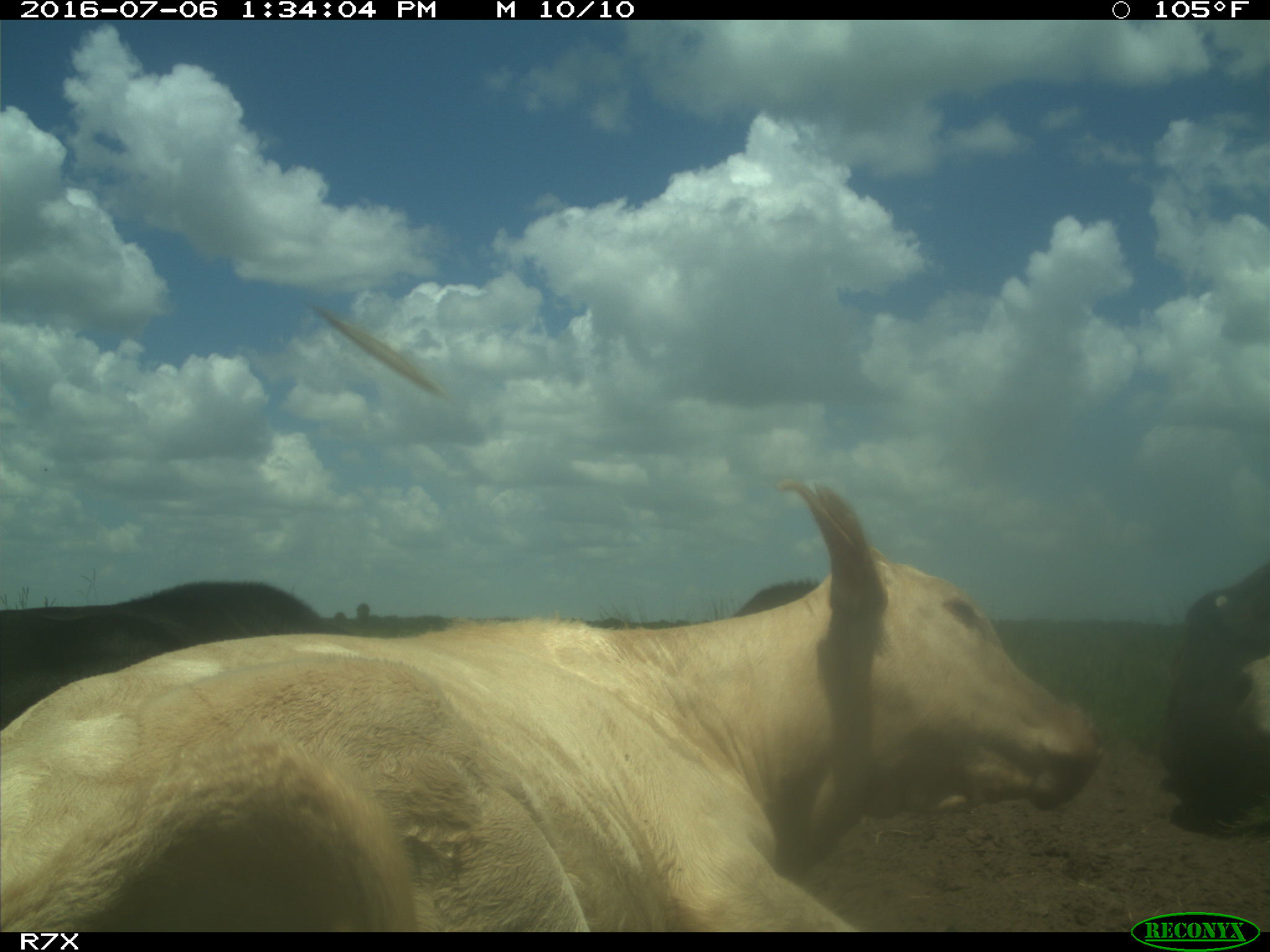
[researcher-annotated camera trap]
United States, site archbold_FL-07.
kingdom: Animalia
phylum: Chordata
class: Mammalia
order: Artiodactyla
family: Bovidae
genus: Bos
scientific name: Bos taurus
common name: domestic cow